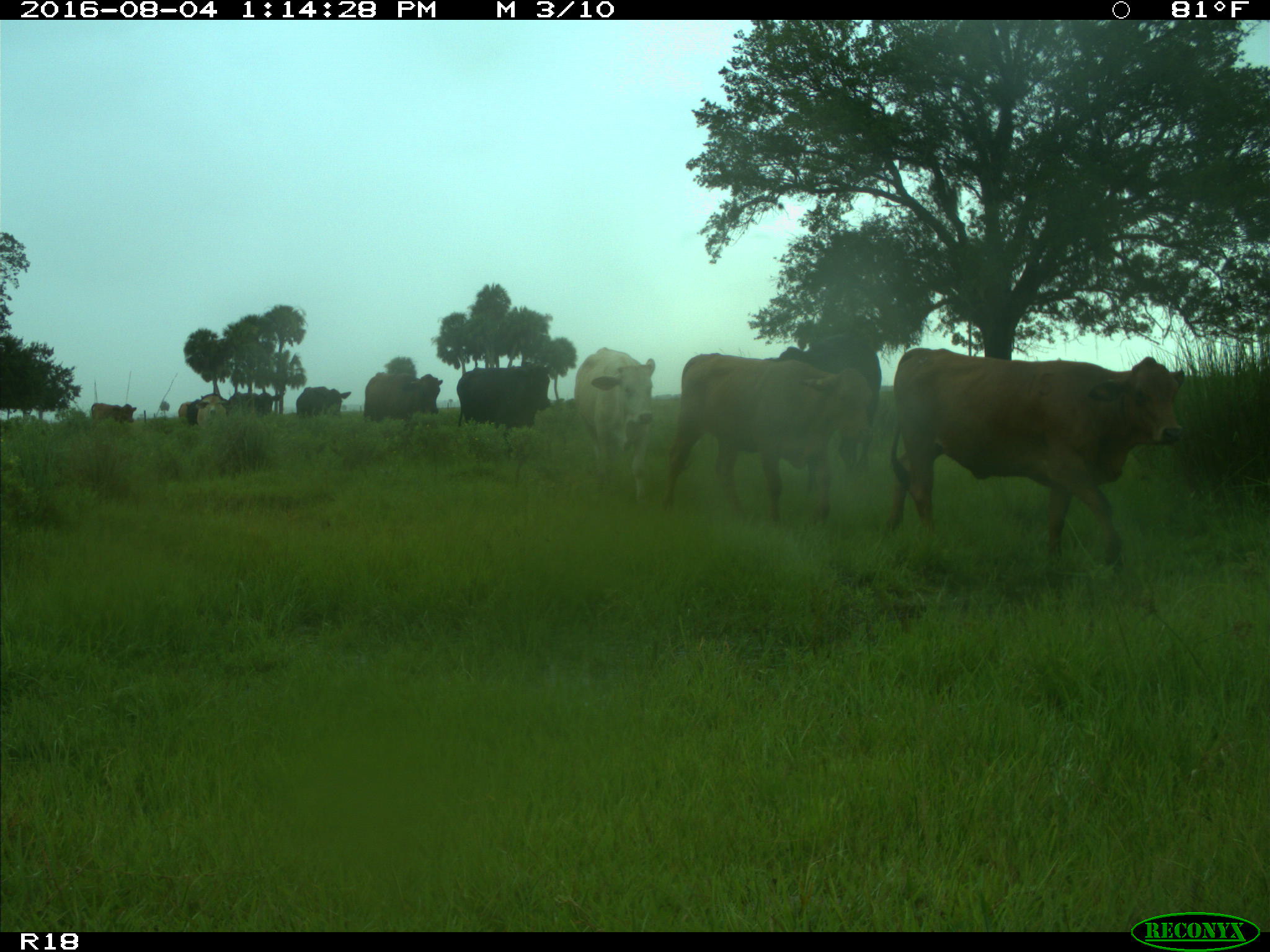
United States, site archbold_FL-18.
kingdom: Animalia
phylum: Chordata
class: Mammalia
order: Artiodactyla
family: Bovidae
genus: Bos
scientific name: Bos taurus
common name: domestic cow